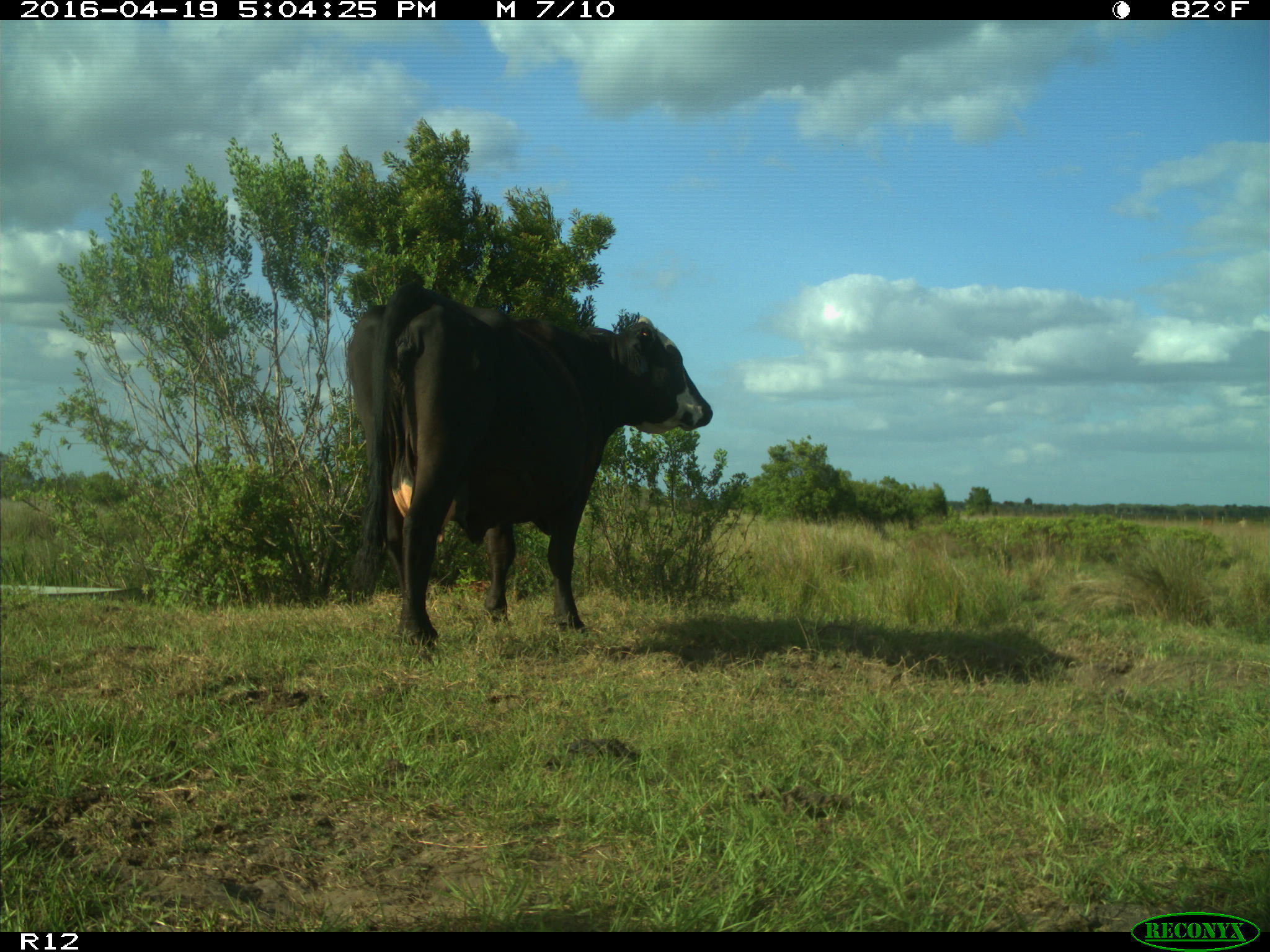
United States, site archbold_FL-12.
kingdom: Animalia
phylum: Chordata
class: Mammalia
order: Artiodactyla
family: Bovidae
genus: Bos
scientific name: Bos taurus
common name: domestic cow